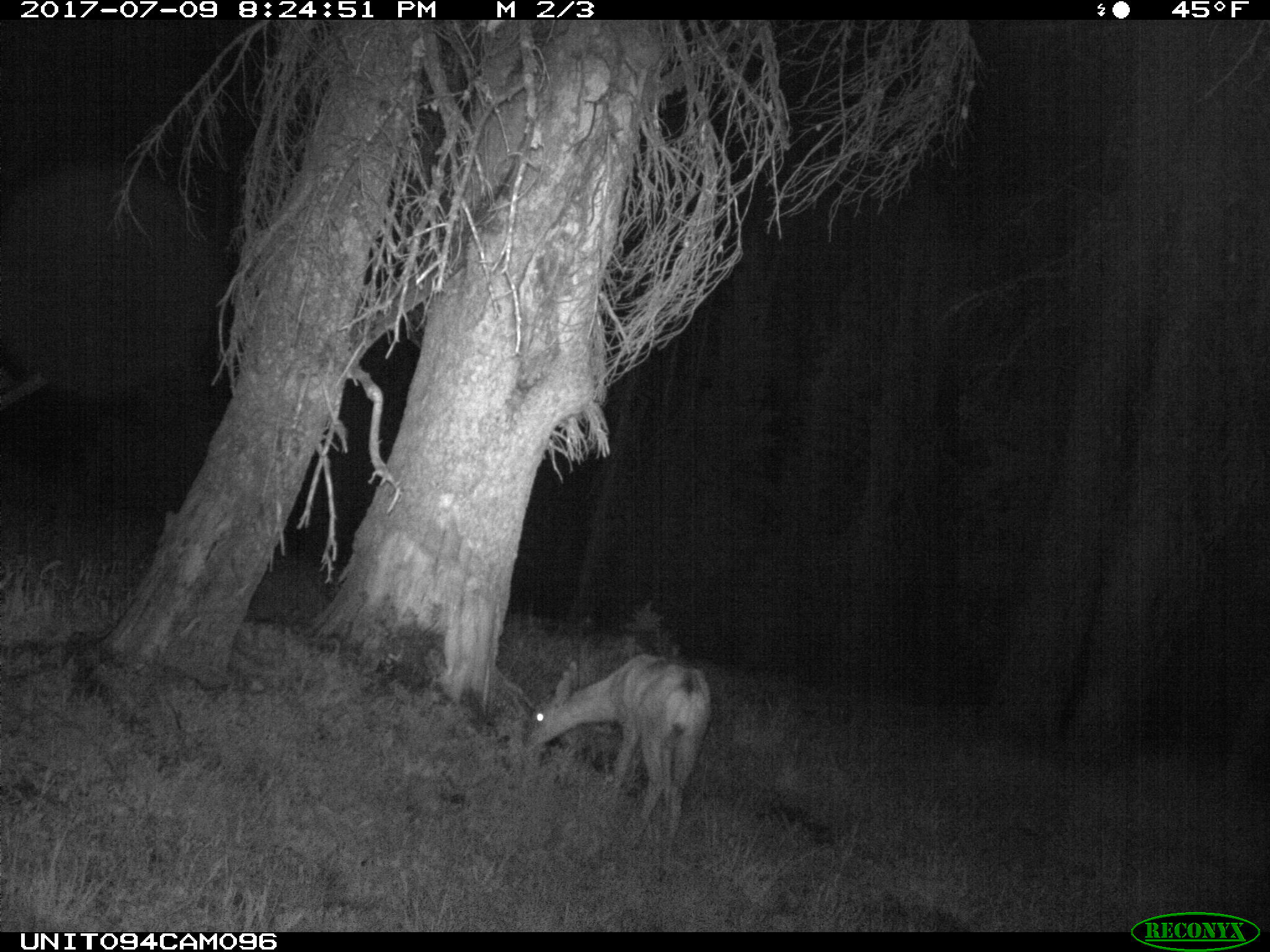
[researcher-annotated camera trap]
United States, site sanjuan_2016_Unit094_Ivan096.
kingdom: Animalia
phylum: Chordata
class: Mammalia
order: Artiodactyla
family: Cervidae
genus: Odocoileus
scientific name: Odocoileus hemionus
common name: mule deer